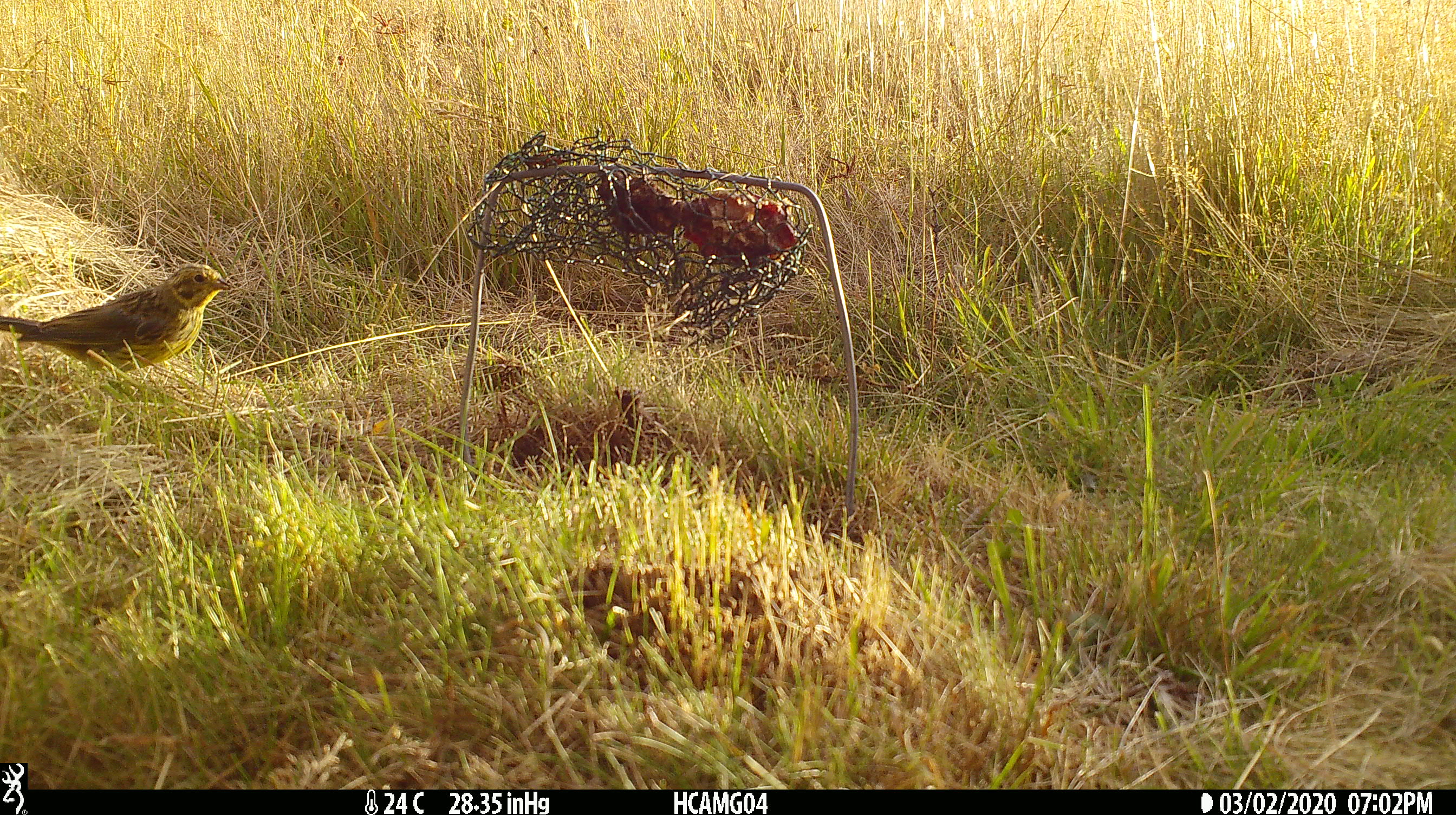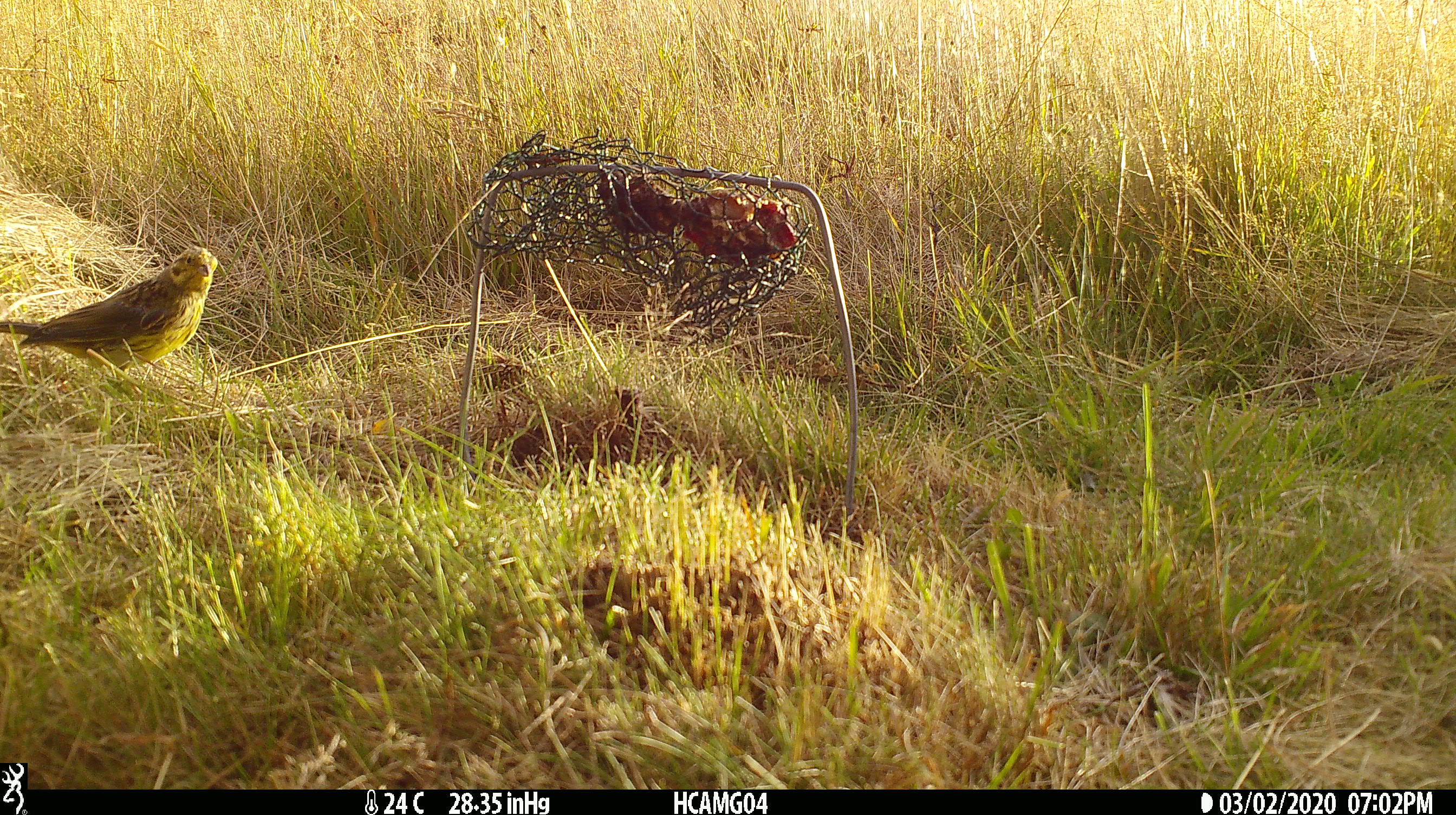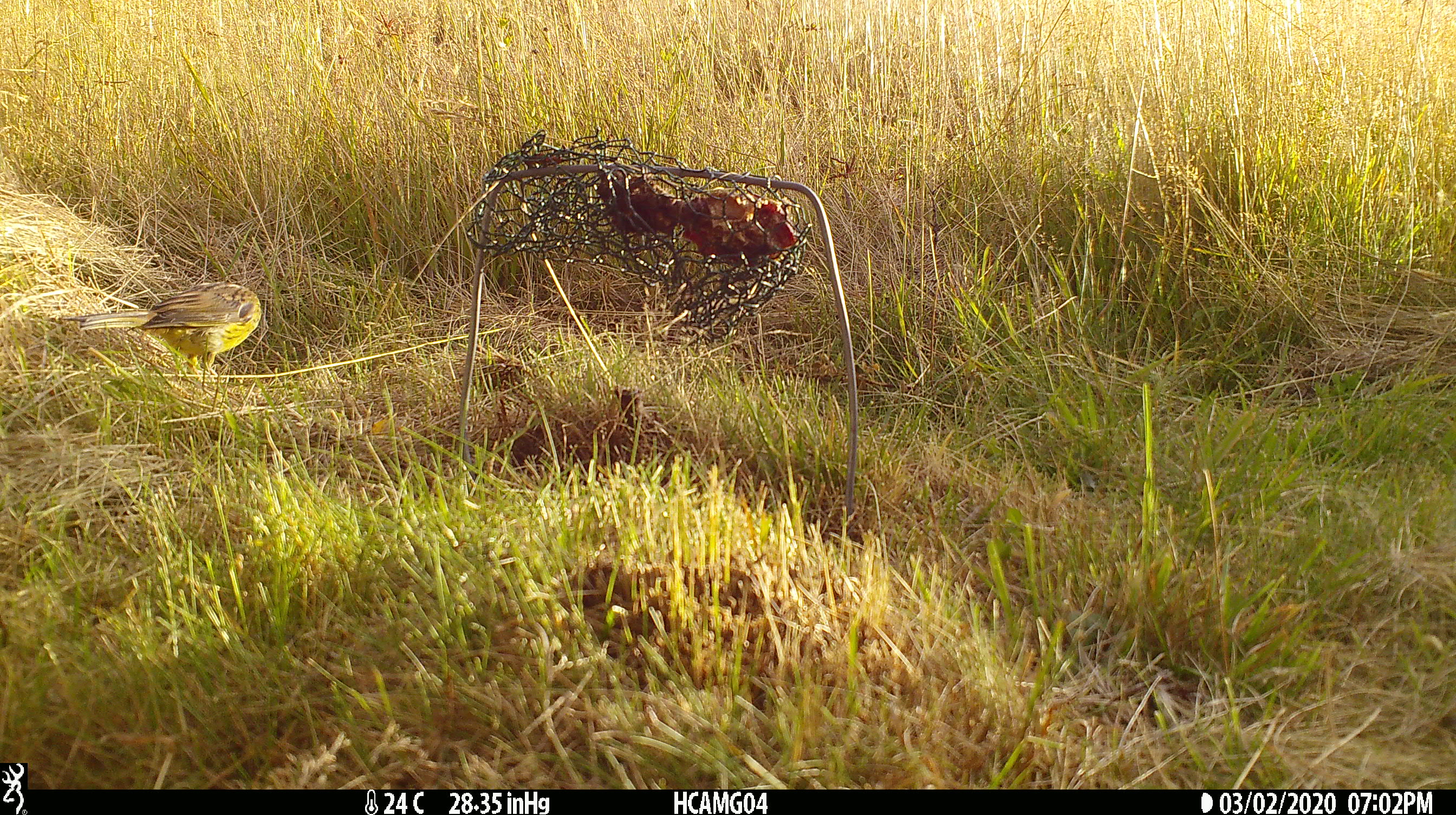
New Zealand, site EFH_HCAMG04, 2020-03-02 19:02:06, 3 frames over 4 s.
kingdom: Animalia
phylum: Chordata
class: Aves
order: Passeriformes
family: Emberizidae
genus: Emberiza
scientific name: Emberiza citrinella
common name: yellowhammer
Yellowhammer (Emberiza citrinella).